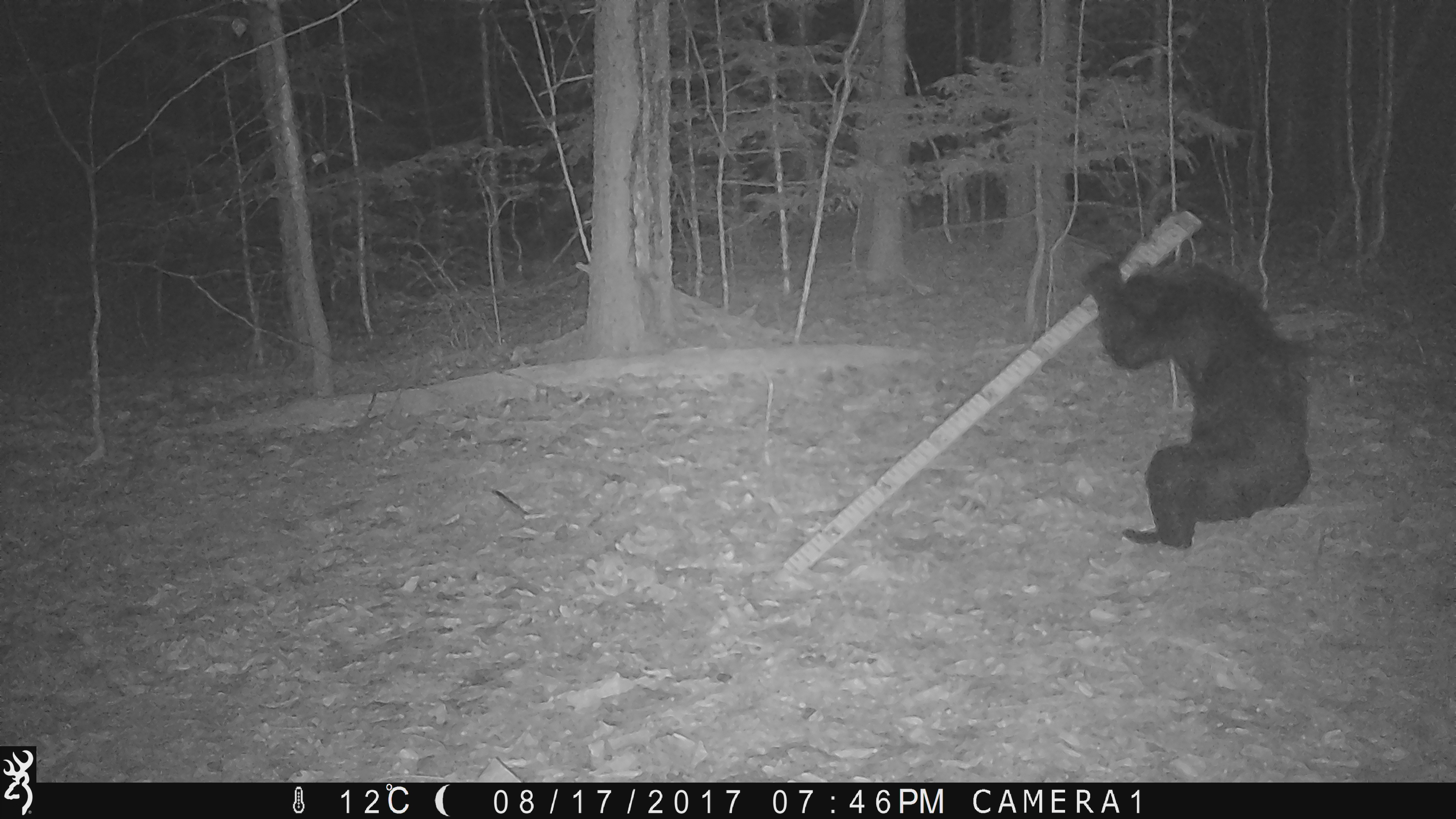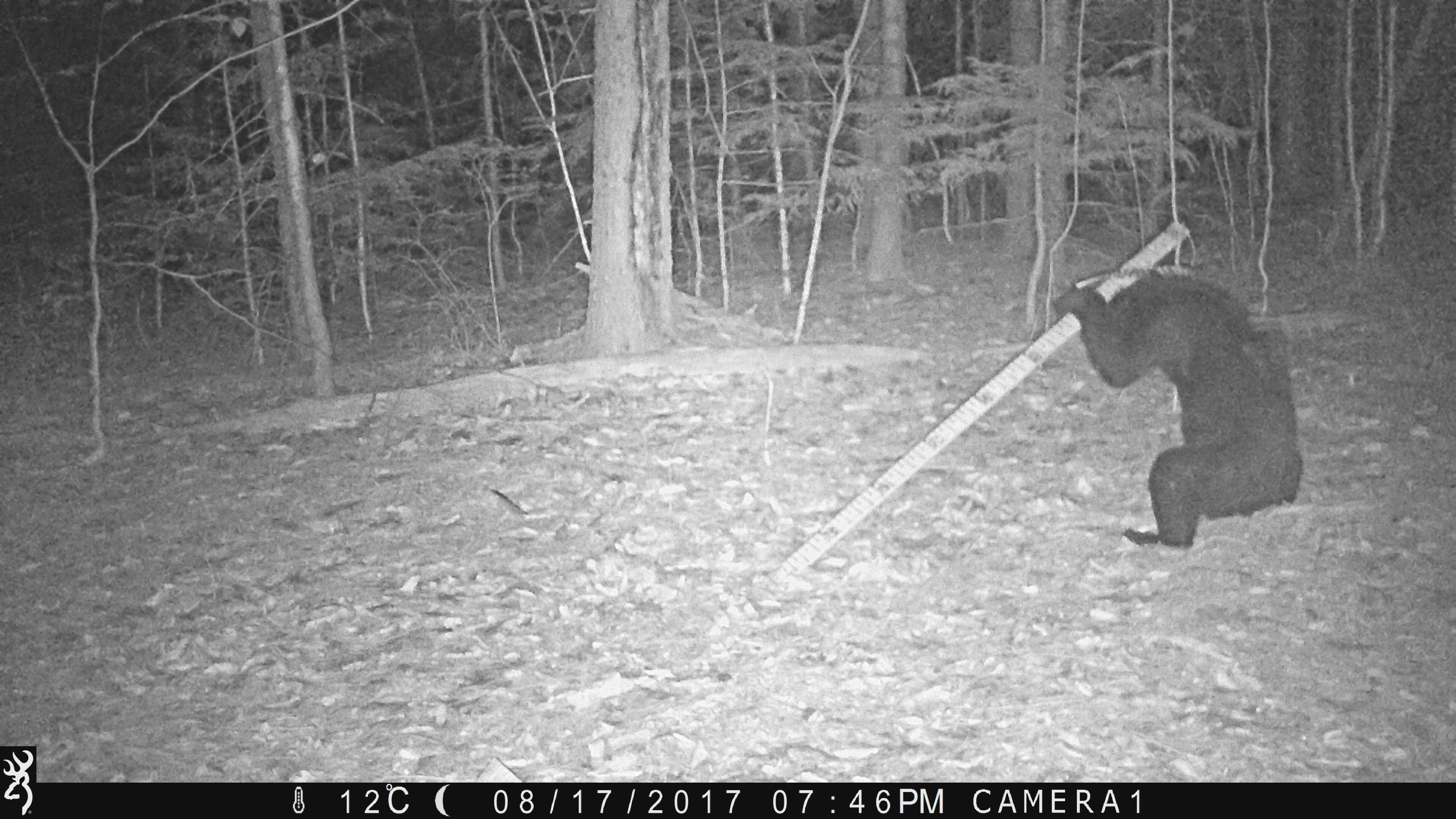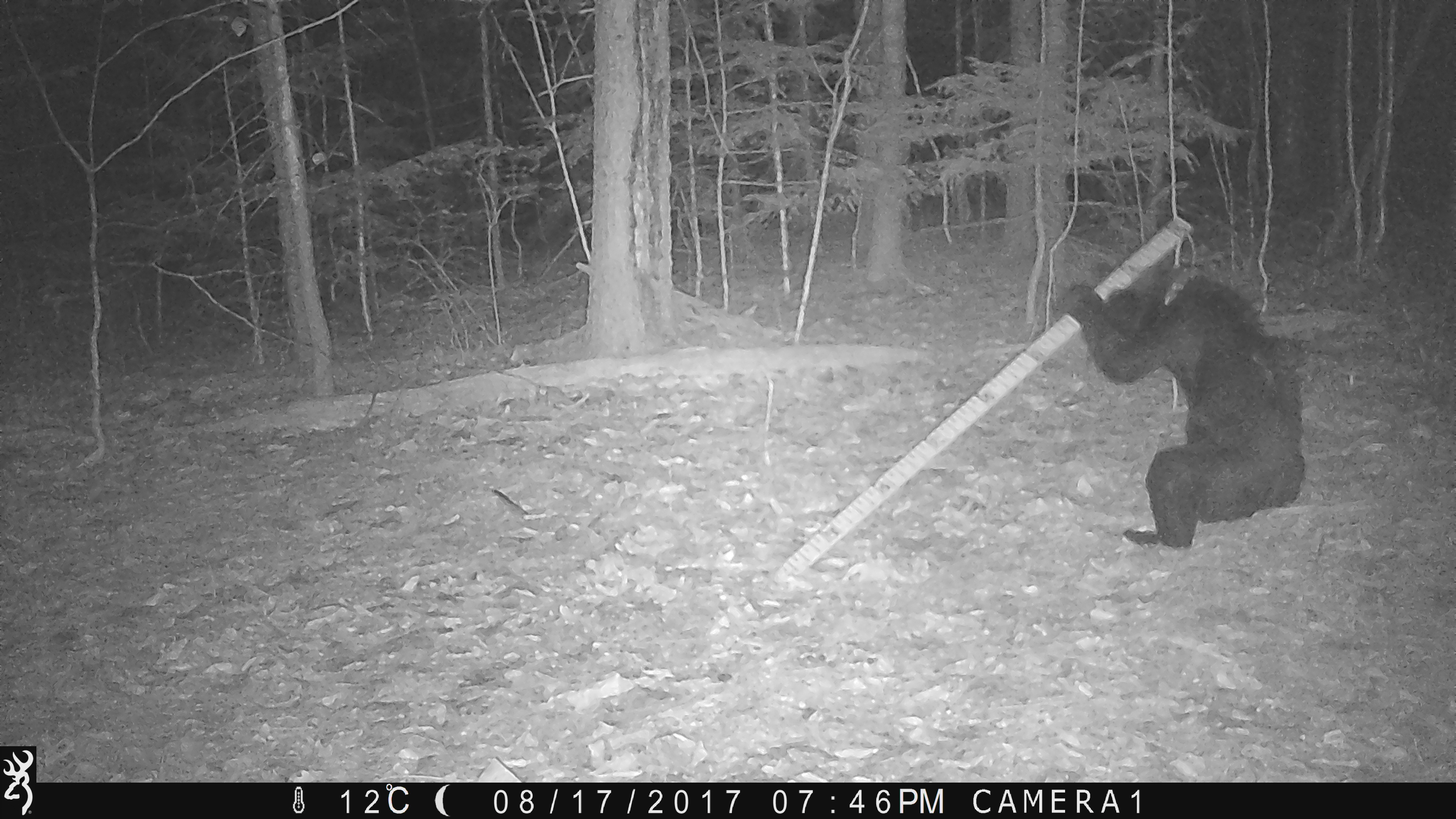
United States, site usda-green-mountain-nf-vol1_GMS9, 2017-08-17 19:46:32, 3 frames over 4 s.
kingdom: Animalia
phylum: Chordata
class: Mammalia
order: Carnivora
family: Ursidae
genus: Ursus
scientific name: Ursus americanus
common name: black bear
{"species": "black bear (Ursus americanus)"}